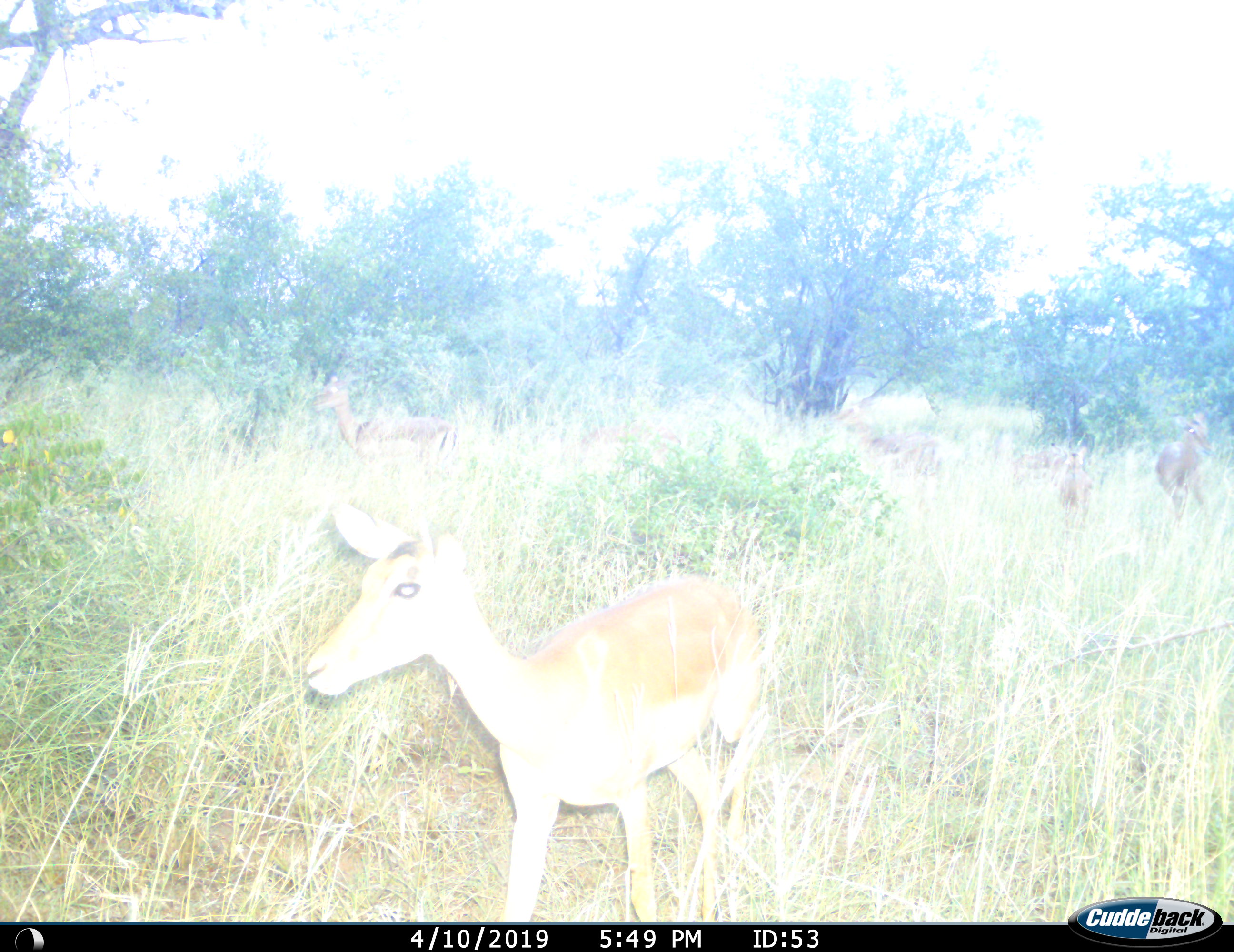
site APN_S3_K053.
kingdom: Animalia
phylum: Chordata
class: Mammalia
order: Artiodactyla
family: Bovidae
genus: Aepyceros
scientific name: Aepyceros melampus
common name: impala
Impala (Aepyceros melampus), count 5. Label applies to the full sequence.